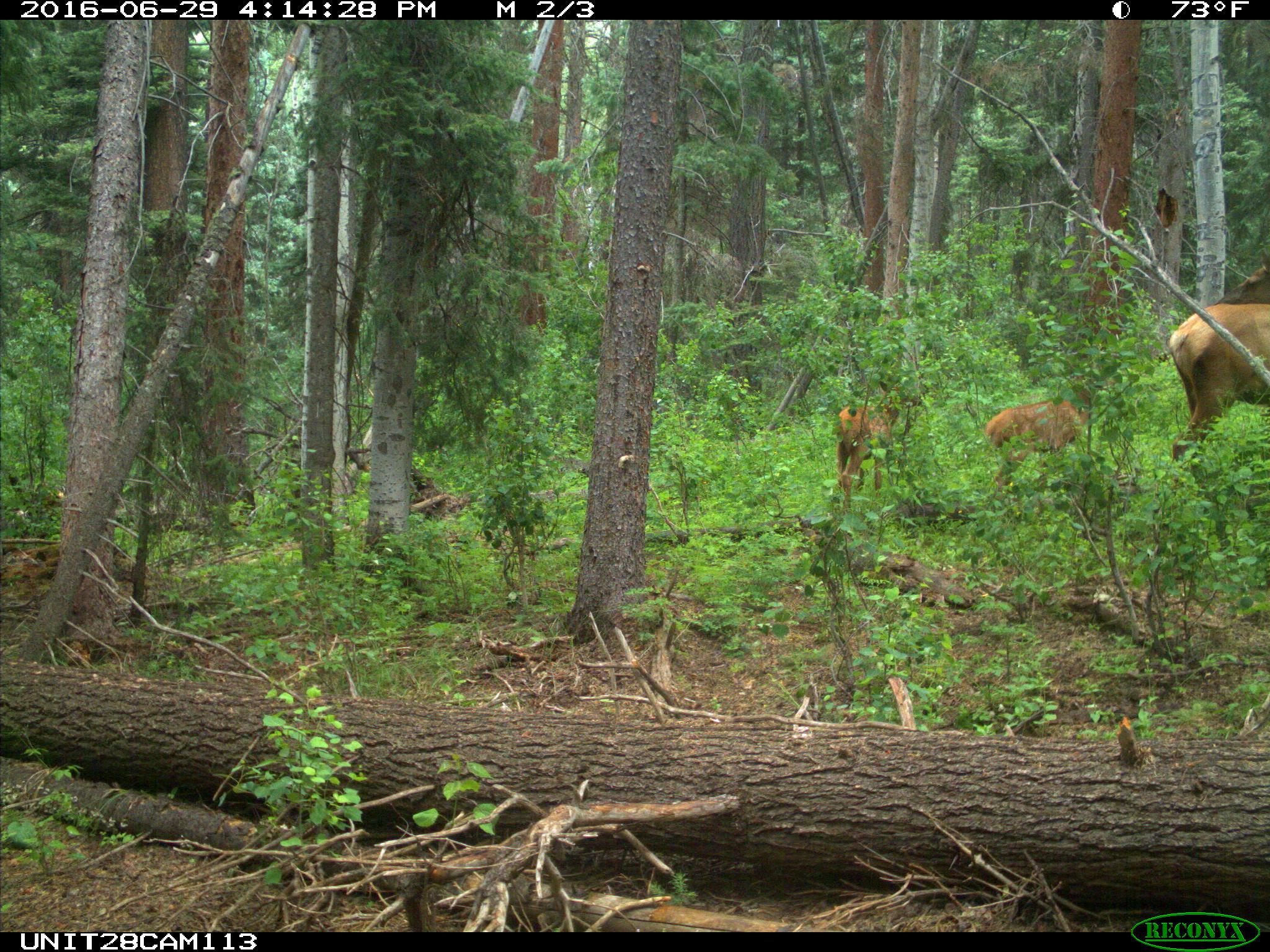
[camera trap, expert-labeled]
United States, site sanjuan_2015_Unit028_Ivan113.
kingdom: Animalia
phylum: Chordata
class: Mammalia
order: Artiodactyla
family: Cervidae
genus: Cervus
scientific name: Cervus elaphus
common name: red deer